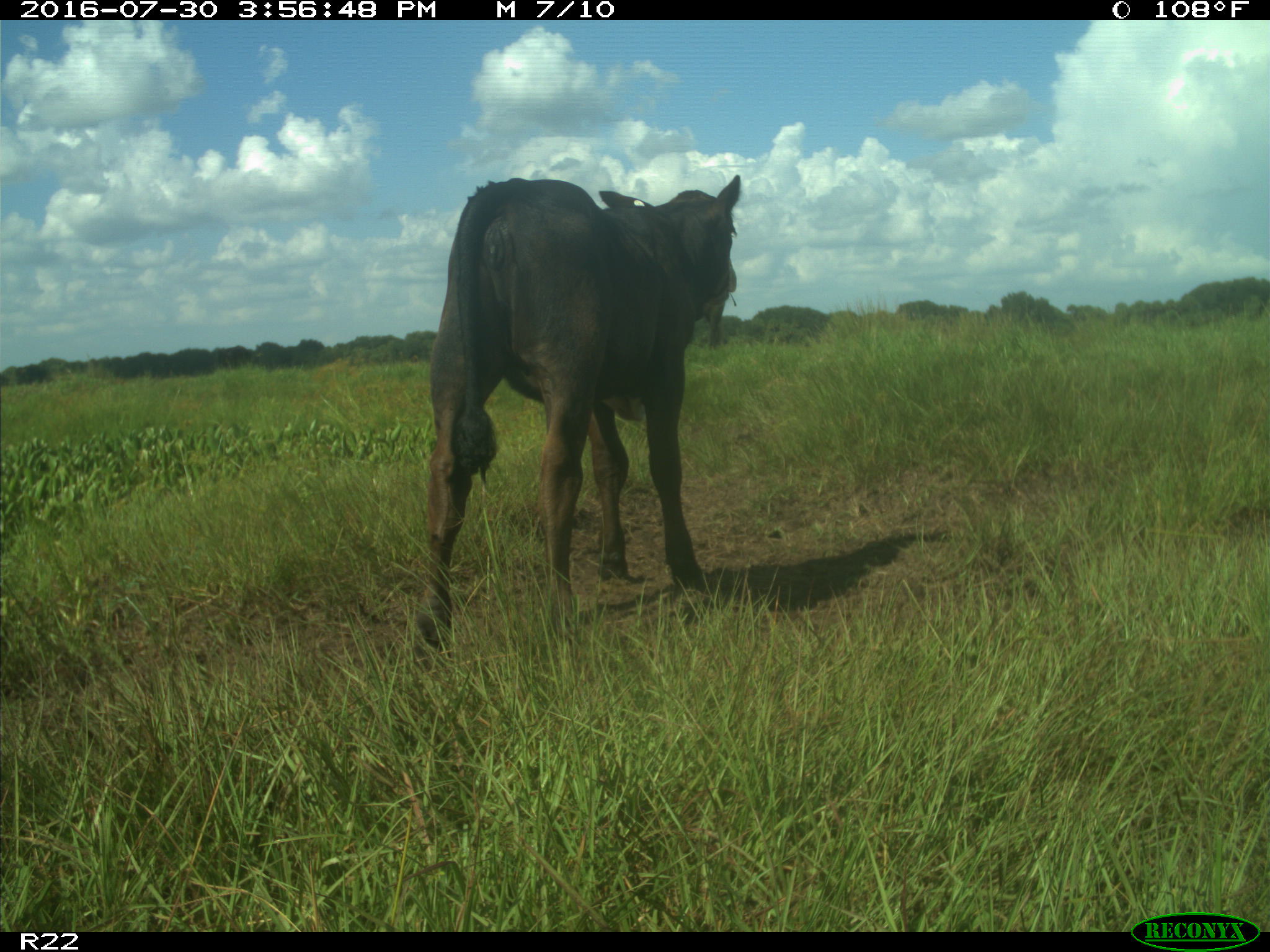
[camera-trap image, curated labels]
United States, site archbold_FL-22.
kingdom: Animalia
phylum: Chordata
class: Mammalia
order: Artiodactyla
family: Bovidae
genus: Bos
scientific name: Bos taurus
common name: domestic cow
Bos taurus (domestic cow).